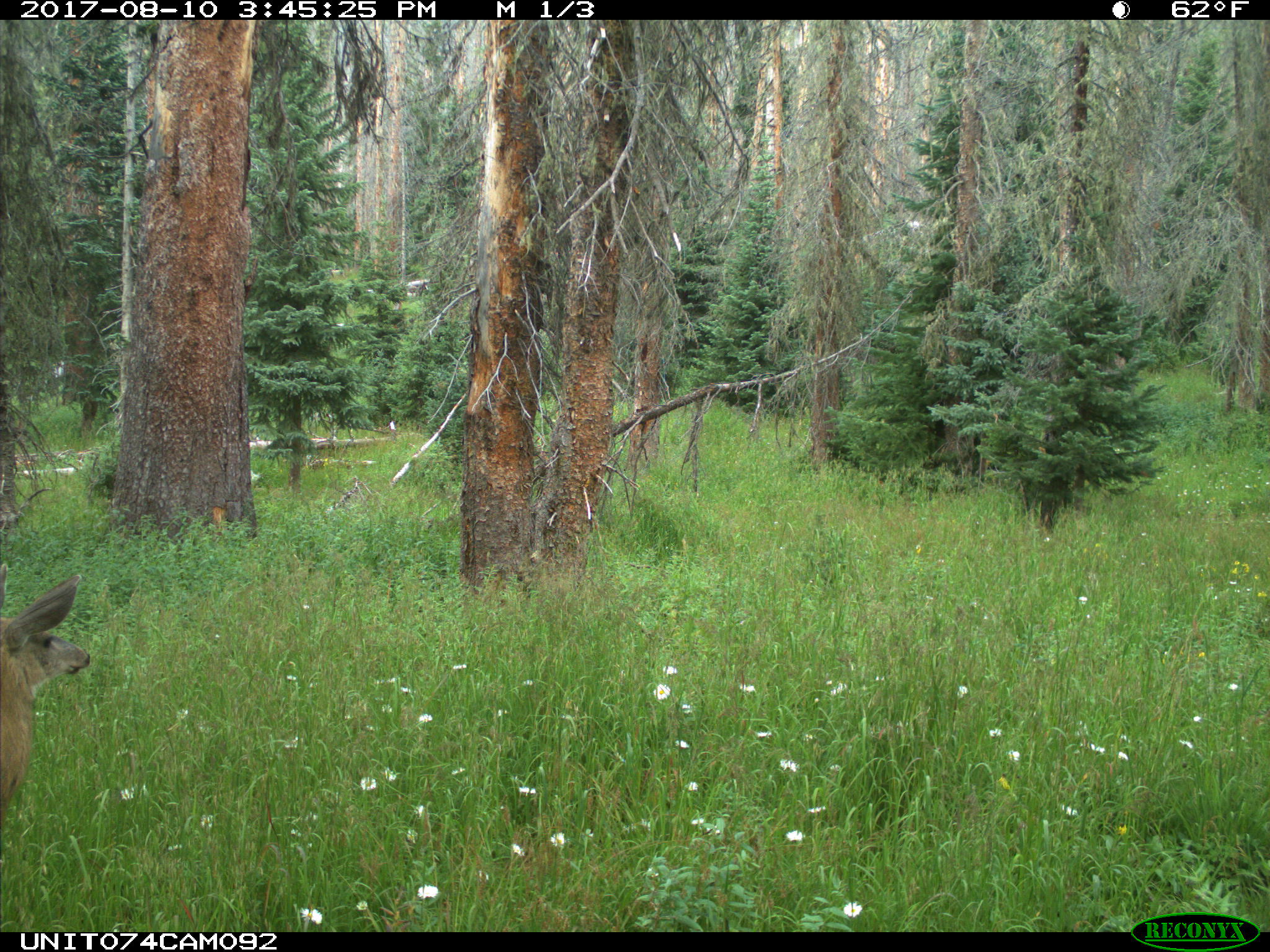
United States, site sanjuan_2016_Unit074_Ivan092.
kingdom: Animalia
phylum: Chordata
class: Mammalia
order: Artiodactyla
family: Cervidae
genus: Odocoileus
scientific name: Odocoileus hemionus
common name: mule deer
Odocoileus hemionus (mule deer).